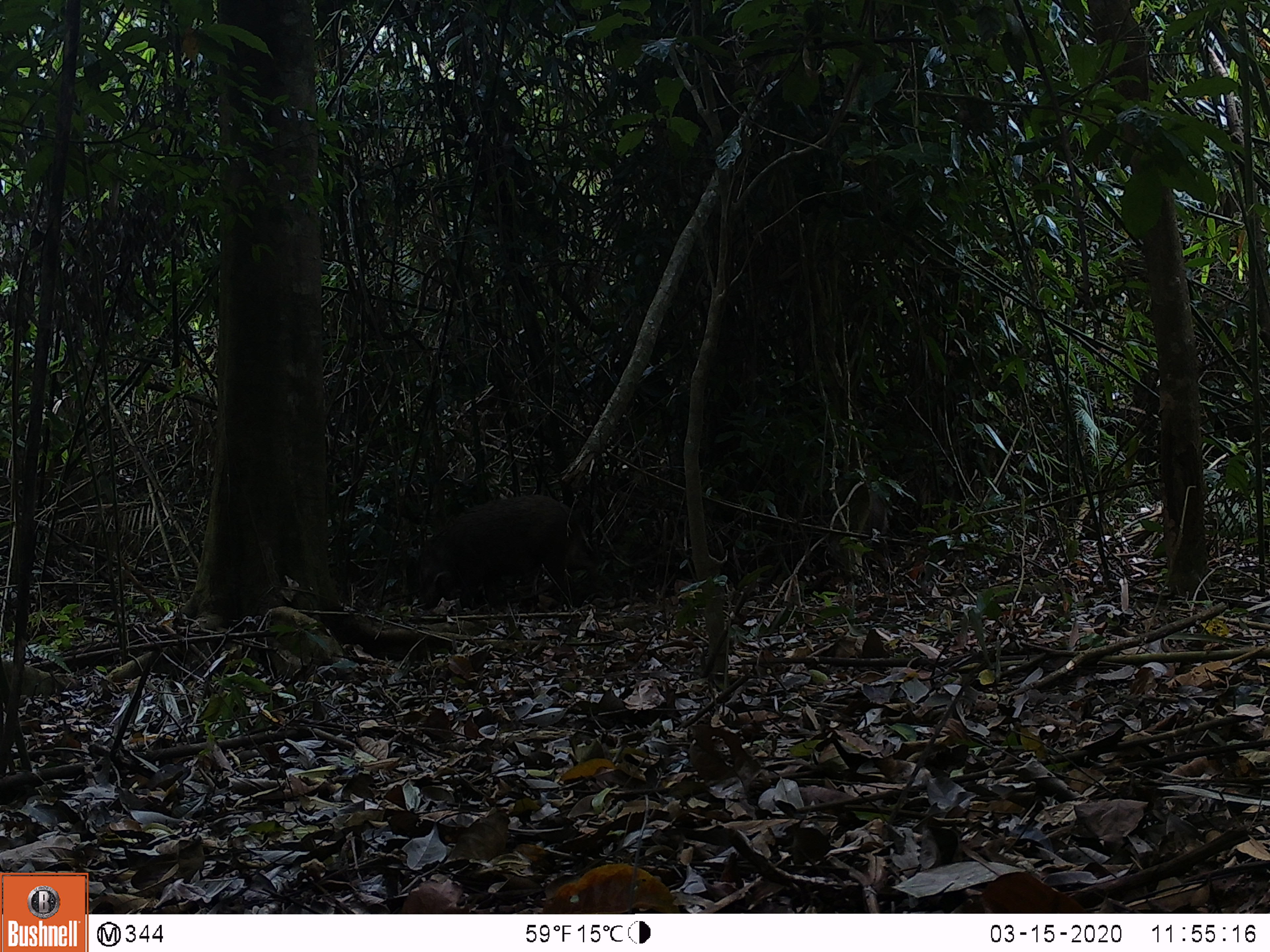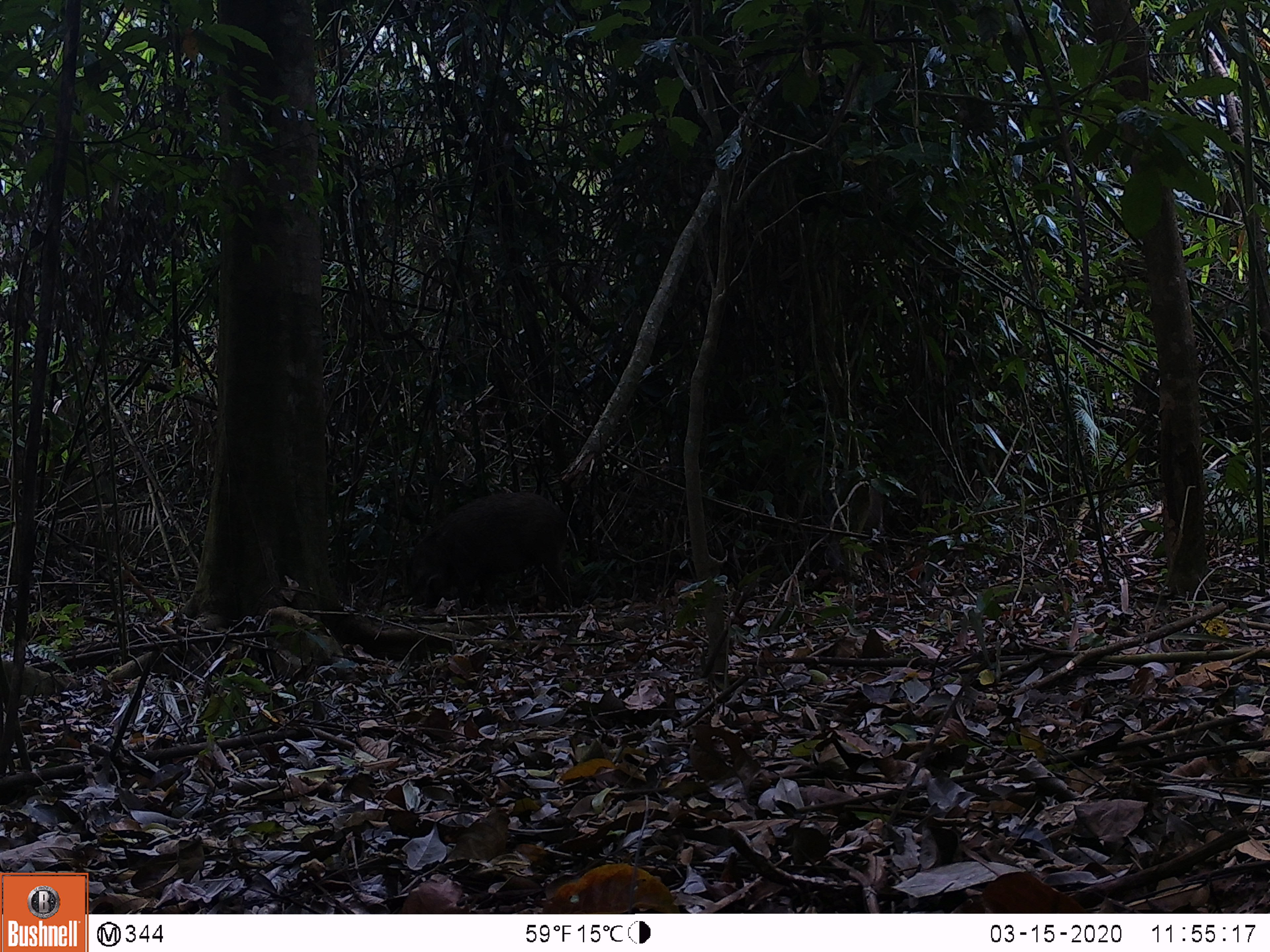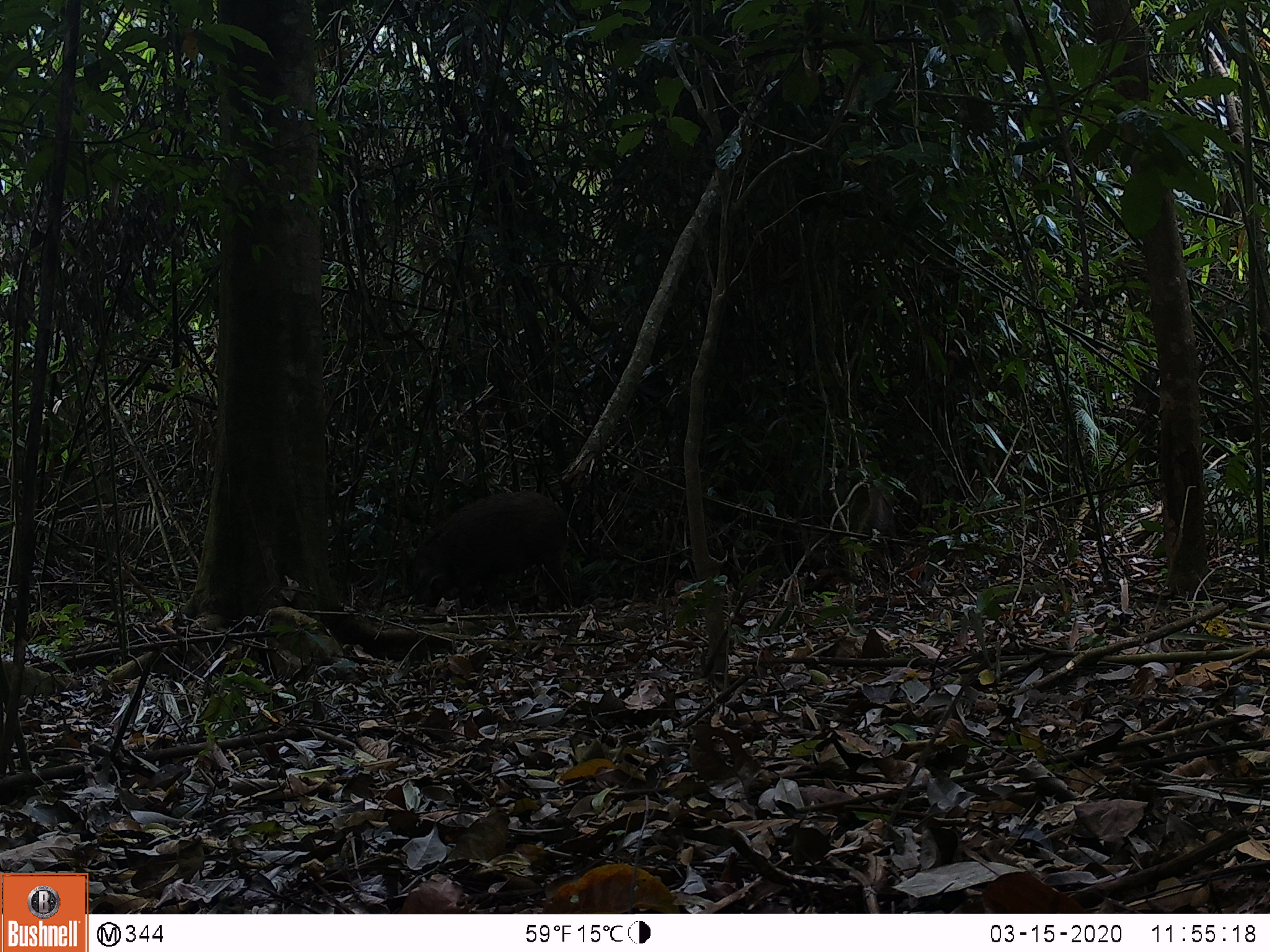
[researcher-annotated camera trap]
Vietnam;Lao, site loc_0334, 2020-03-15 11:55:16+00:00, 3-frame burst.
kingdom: Animalia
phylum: Chordata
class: Mammalia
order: Artiodactyla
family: Suidae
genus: Sus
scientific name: Sus scrofa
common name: eurasian wild pig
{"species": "eurasian wild pig (Sus scrofa)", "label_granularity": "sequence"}